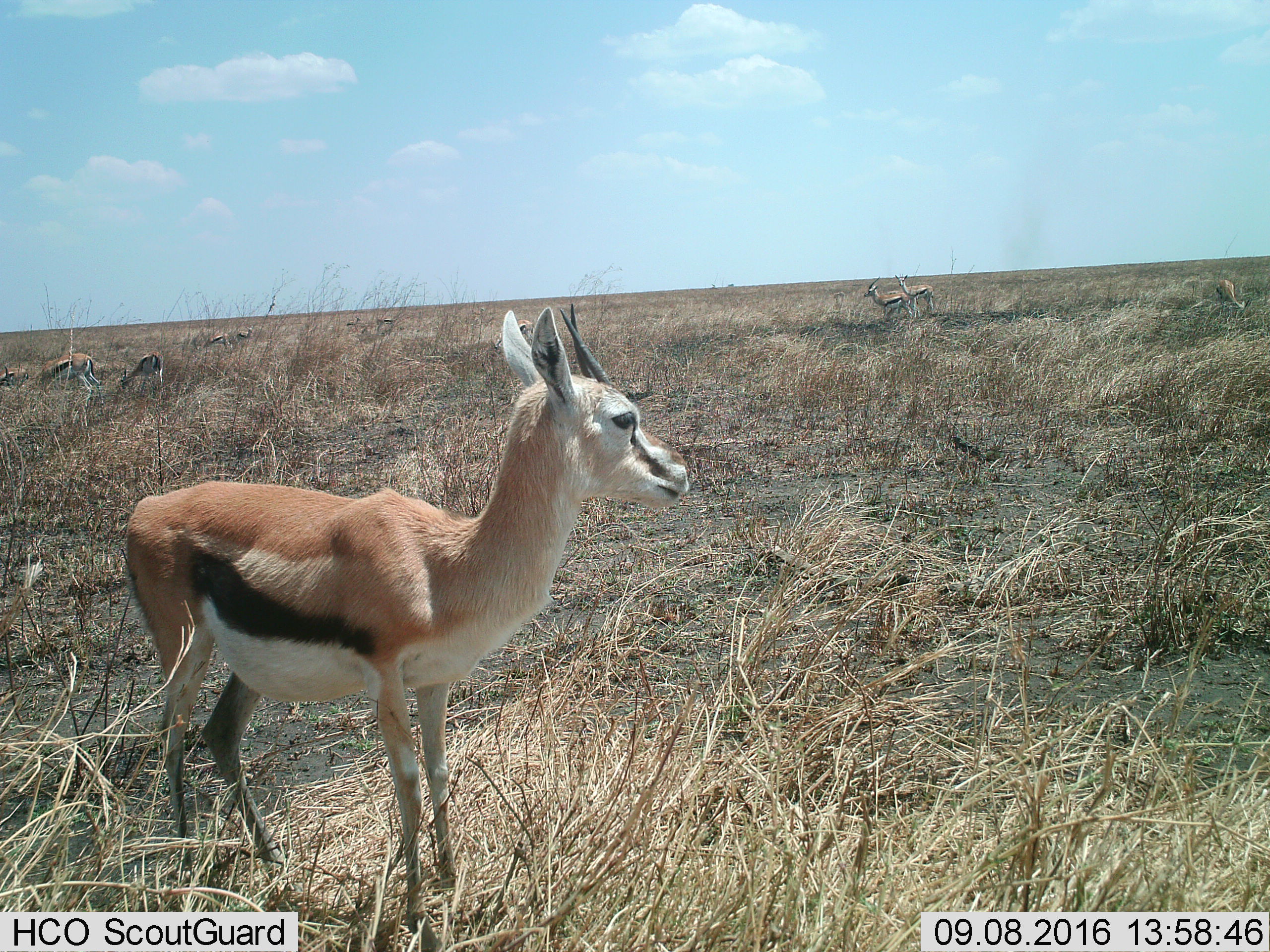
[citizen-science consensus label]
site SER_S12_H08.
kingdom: Animalia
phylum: Chordata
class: Mammalia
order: Artiodactyla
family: Bovidae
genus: Eudorcas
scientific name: Eudorcas thomsonii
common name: thomson's gazelle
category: gazellethomsons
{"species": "gazellethomsons (thomson's gazelle) (Eudorcas thomsonii)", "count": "11-50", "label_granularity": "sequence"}